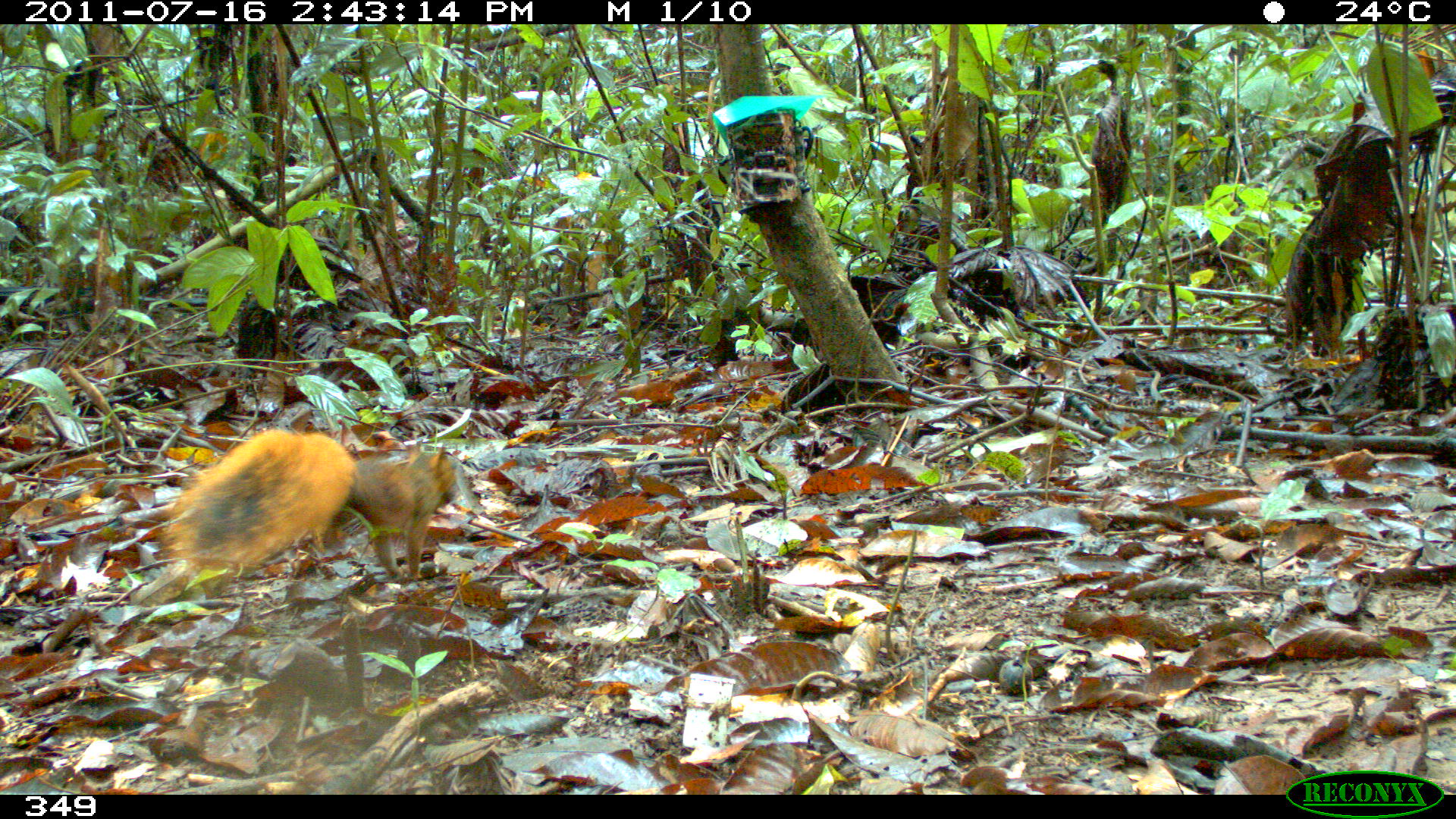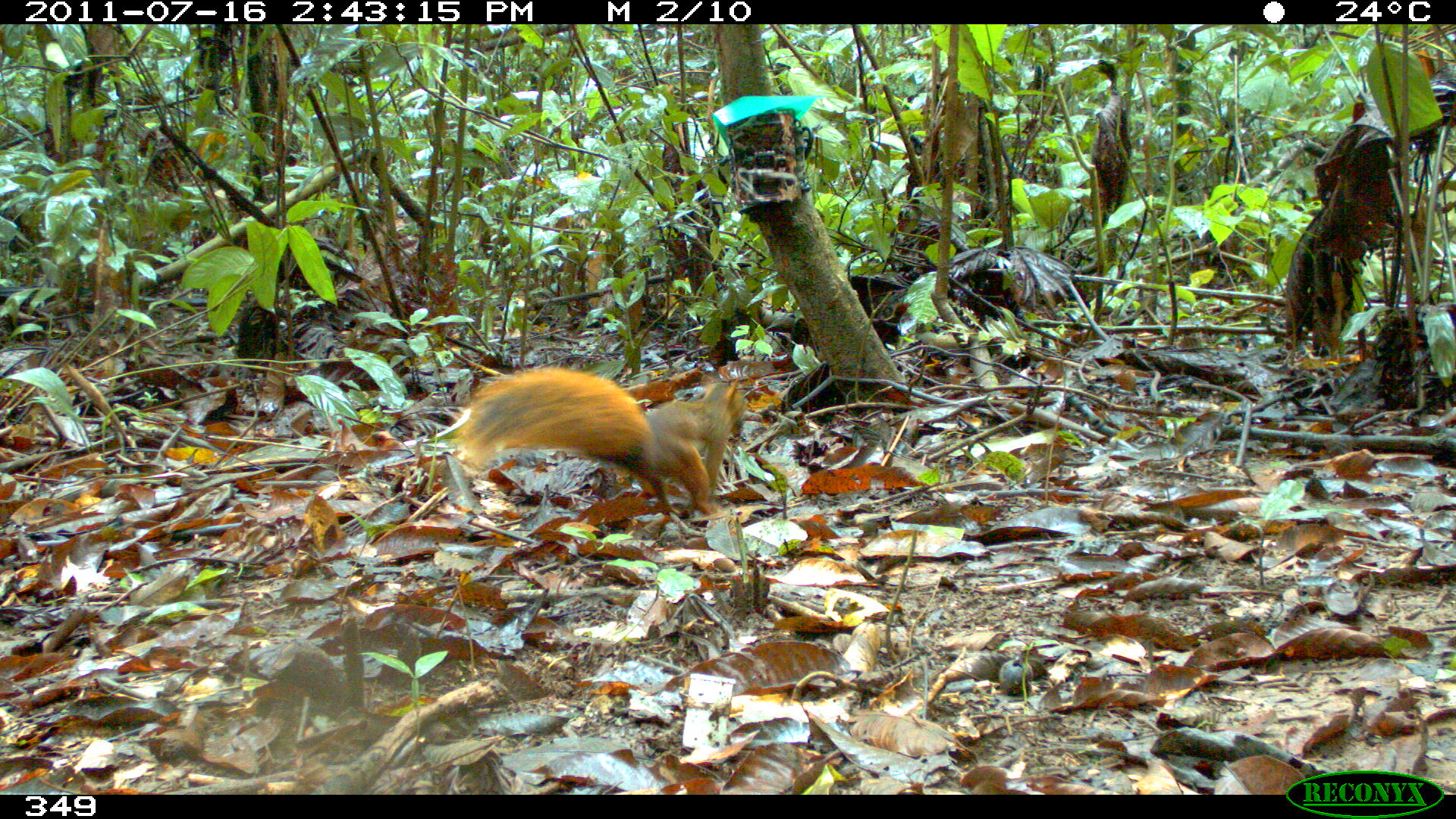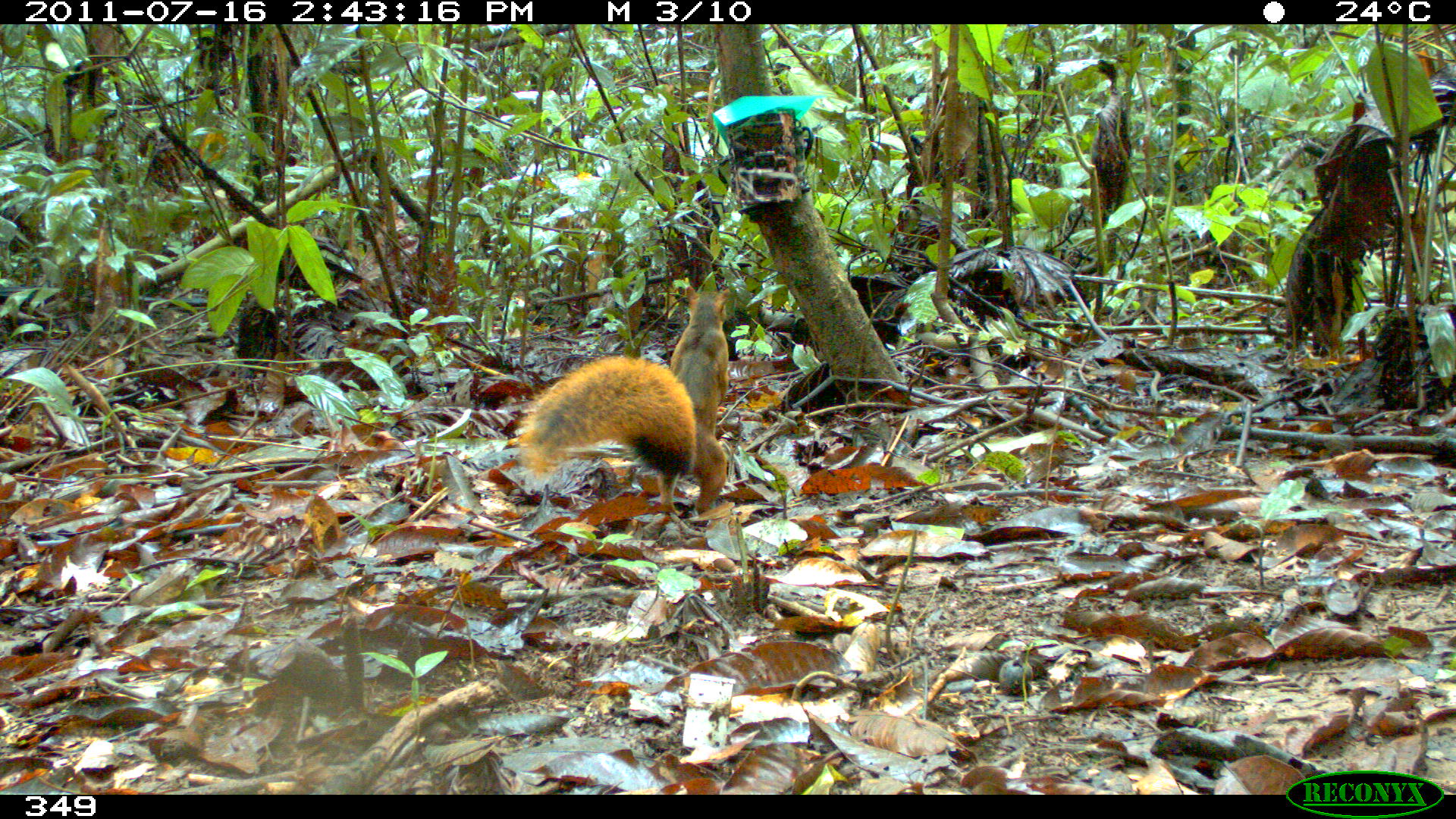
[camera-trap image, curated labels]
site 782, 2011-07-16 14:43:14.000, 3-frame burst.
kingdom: Animalia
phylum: Chordata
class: Mammalia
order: Rodentia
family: Sciuridae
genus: Sciurus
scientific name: Sciurus spadiceus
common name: southern amazon red squirrel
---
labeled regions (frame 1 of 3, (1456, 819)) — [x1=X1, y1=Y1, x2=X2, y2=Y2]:
sciurus spadiceus: [x1=161, y1=427, x2=461, y2=581]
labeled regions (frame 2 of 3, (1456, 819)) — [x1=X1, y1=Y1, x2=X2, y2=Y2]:
sciurus spadiceus: [x1=451, y1=363, x2=750, y2=518]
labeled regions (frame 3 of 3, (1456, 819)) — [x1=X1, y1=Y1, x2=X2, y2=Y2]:
sciurus spadiceus: [x1=514, y1=285, x2=731, y2=519]